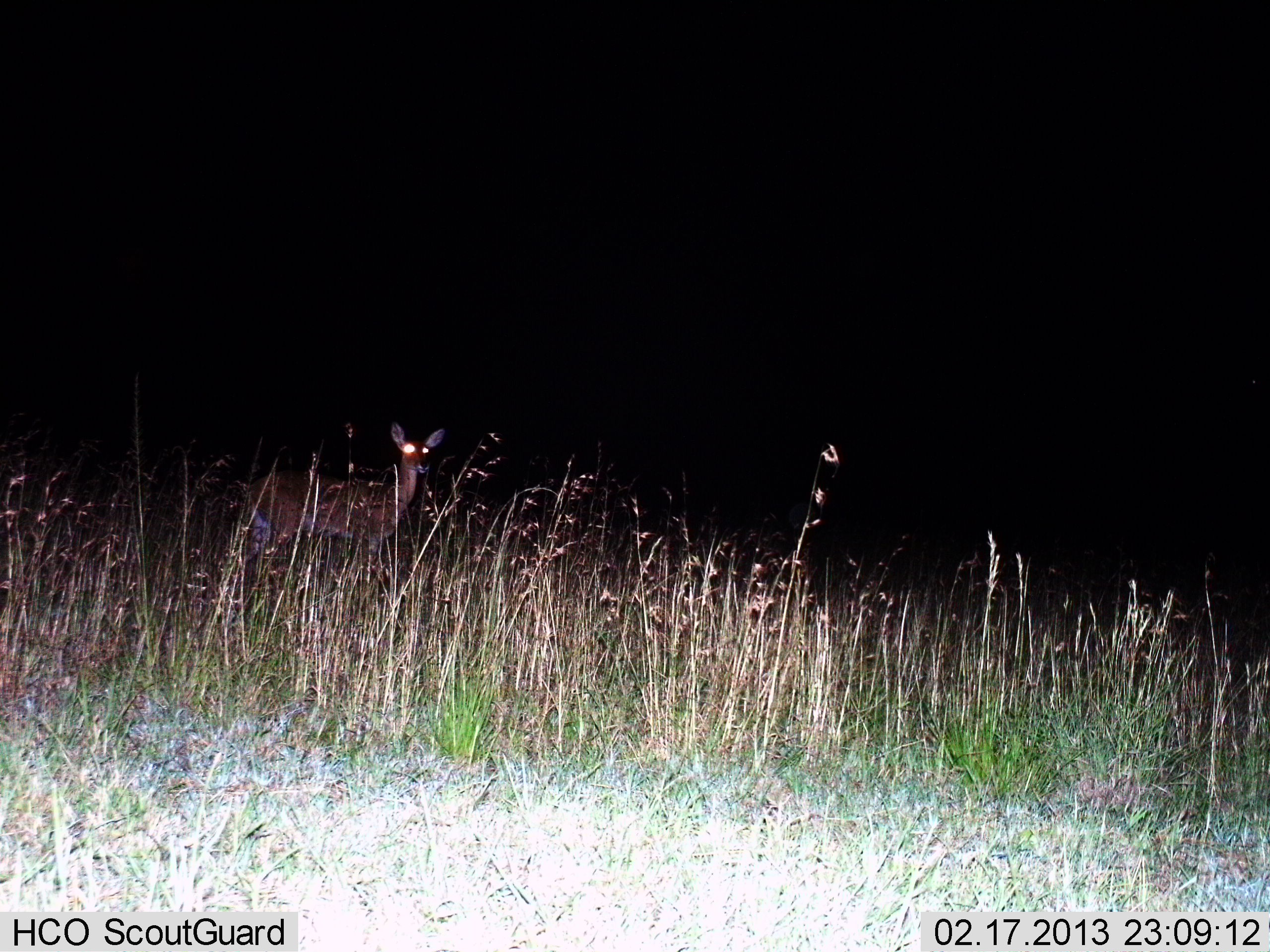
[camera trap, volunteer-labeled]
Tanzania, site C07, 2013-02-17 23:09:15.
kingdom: Animalia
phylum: Chordata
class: Mammalia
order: Artiodactyla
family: Bovidae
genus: Redunca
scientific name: Redunca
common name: reedbuck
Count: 1.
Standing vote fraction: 94%.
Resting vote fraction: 0%.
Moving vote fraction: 6%.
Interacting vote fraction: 0%.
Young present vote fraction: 0%.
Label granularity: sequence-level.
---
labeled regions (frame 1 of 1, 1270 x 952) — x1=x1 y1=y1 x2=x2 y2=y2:
animal: x1=236 y1=423 x2=445 y2=594